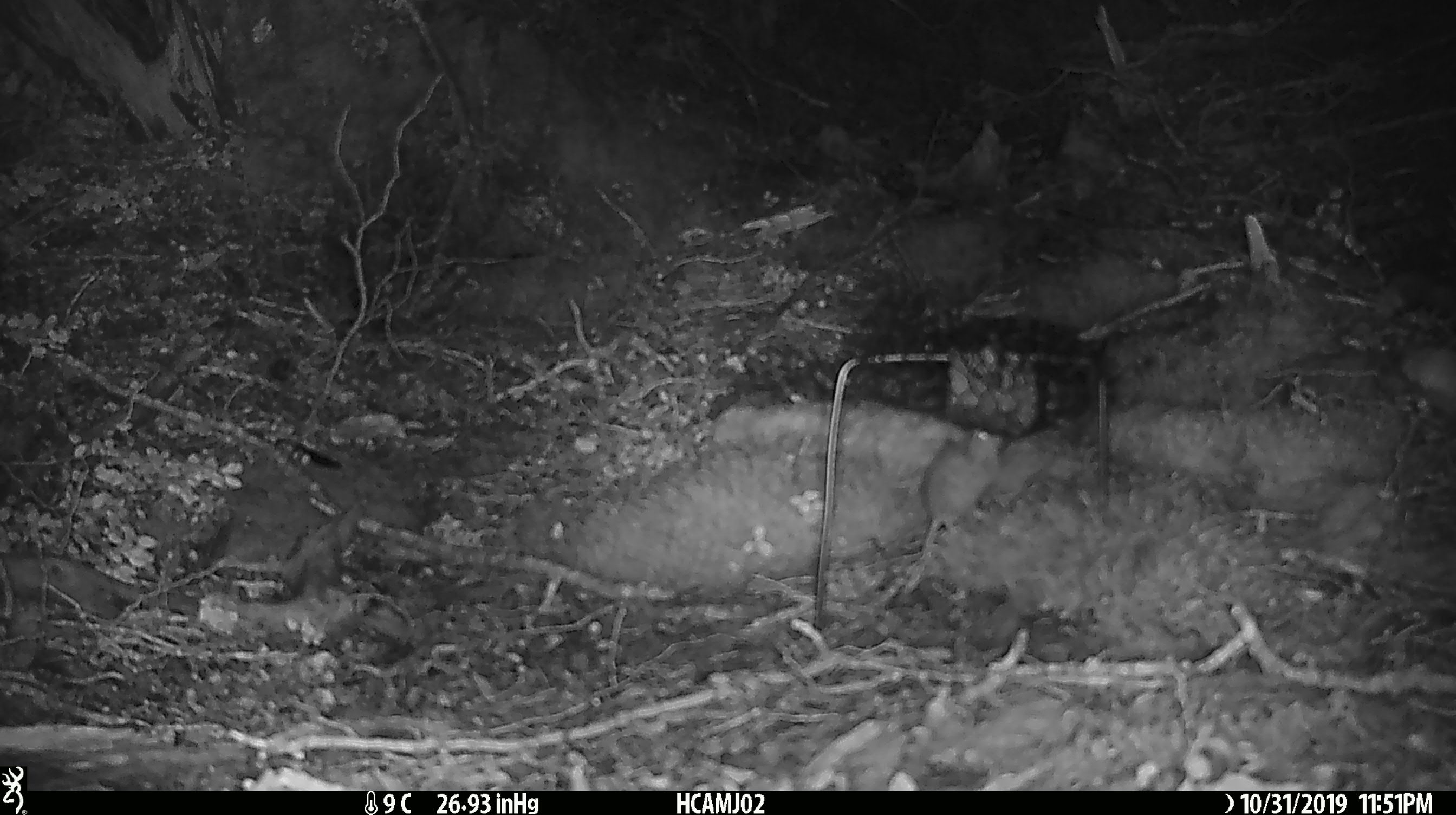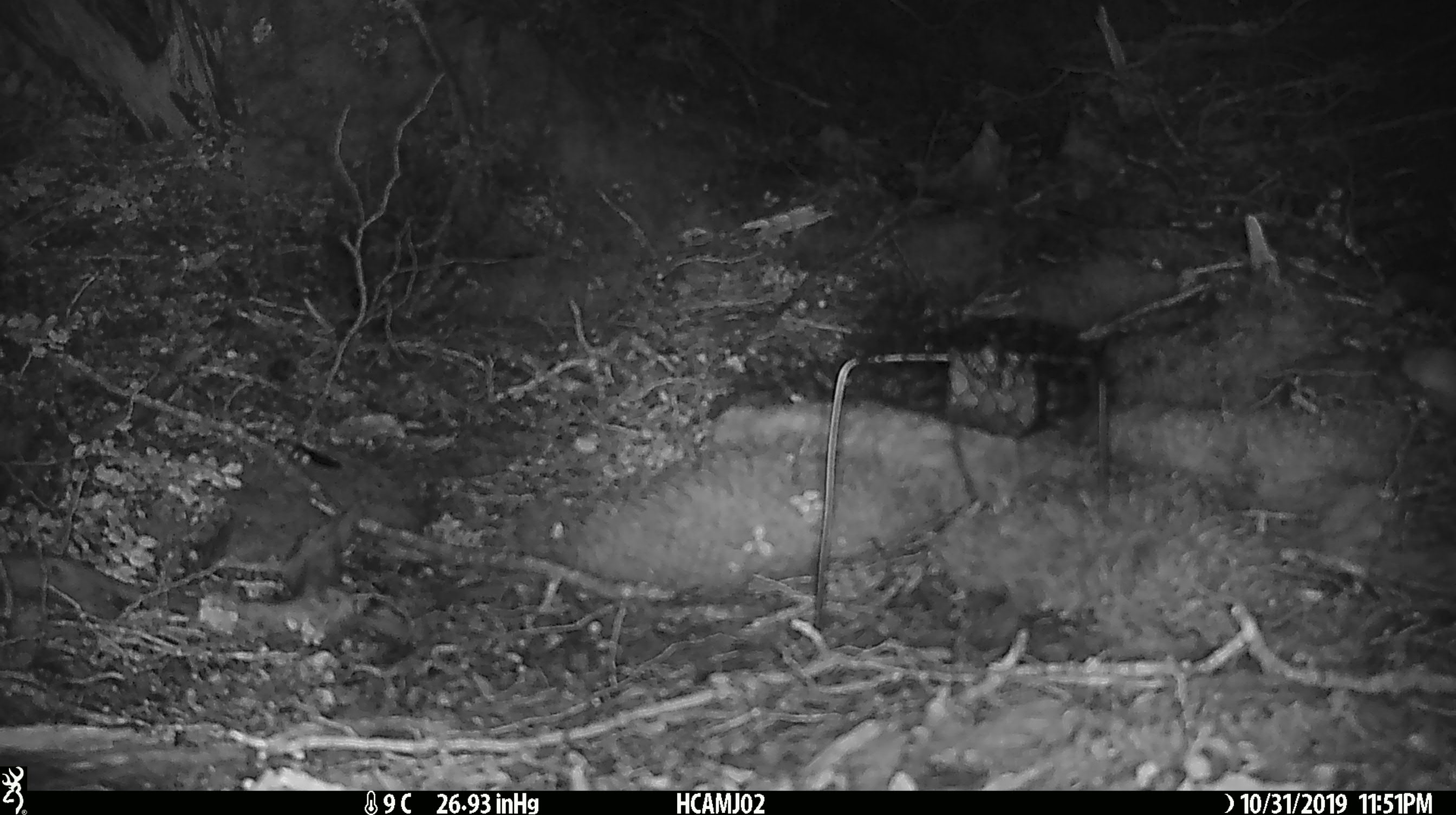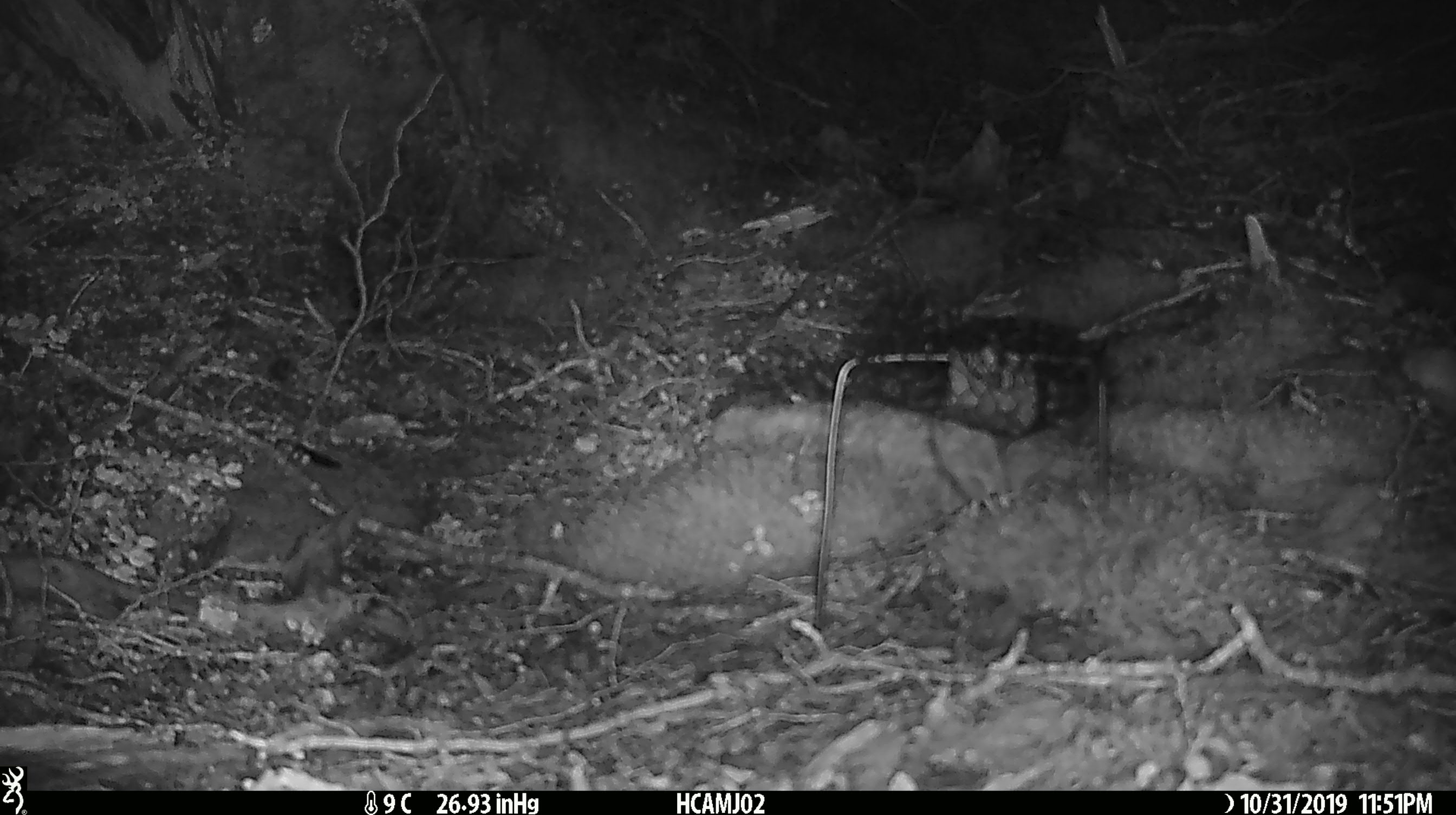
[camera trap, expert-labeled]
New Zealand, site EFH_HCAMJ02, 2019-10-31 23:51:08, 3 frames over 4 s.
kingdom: Animalia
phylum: Chordata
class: Mammalia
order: Rodentia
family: Muridae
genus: Mus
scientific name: Mus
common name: mouse